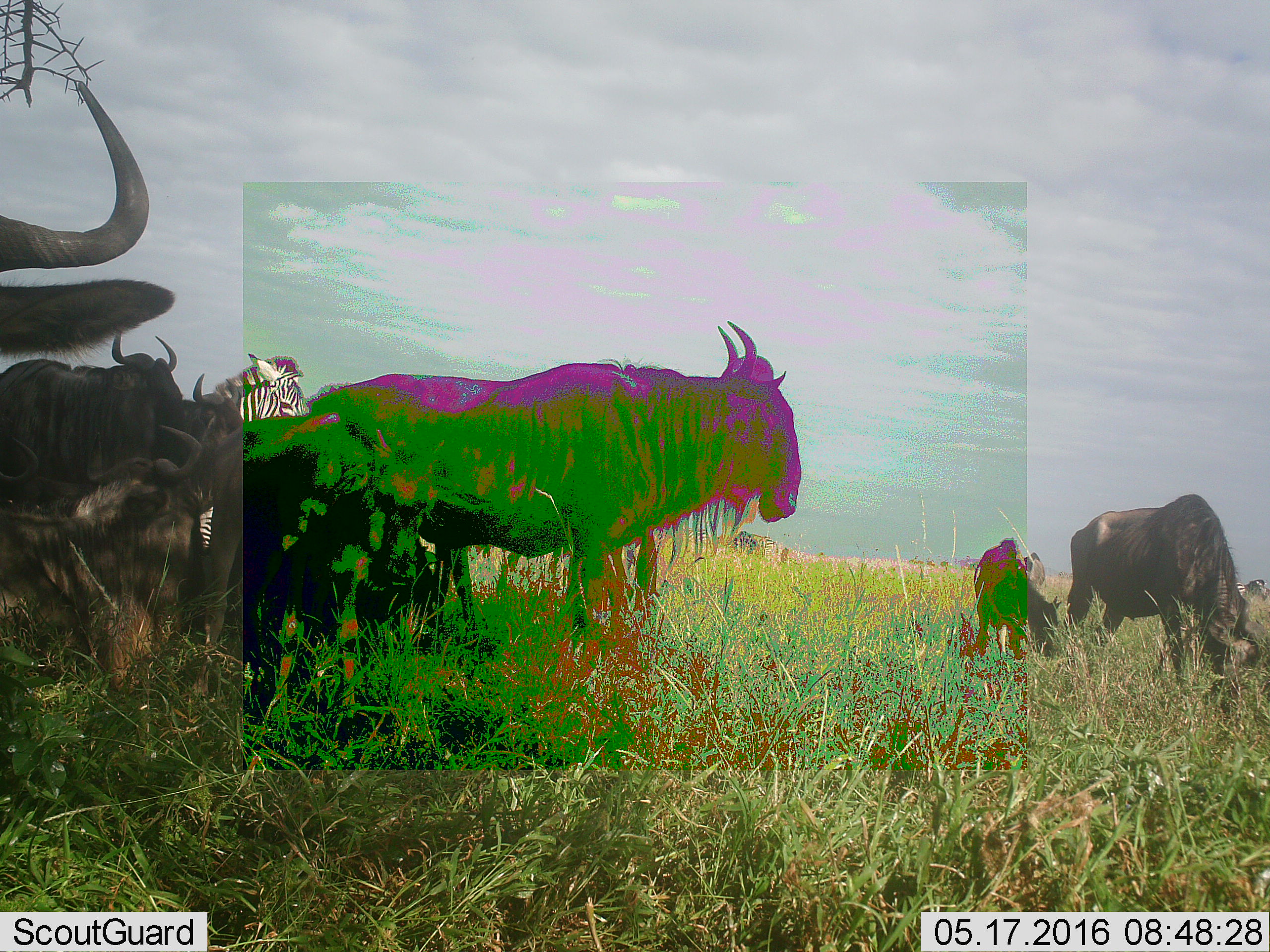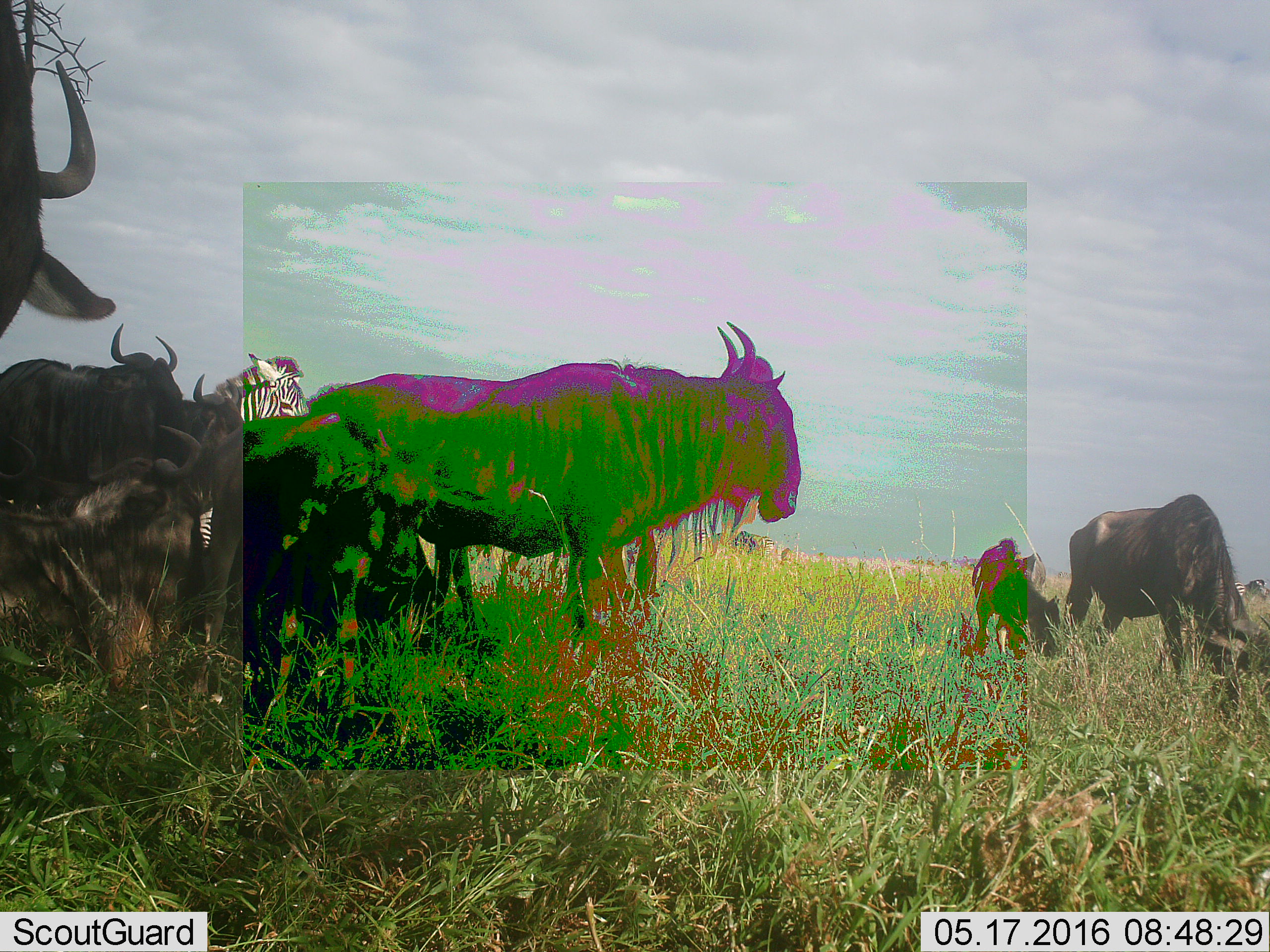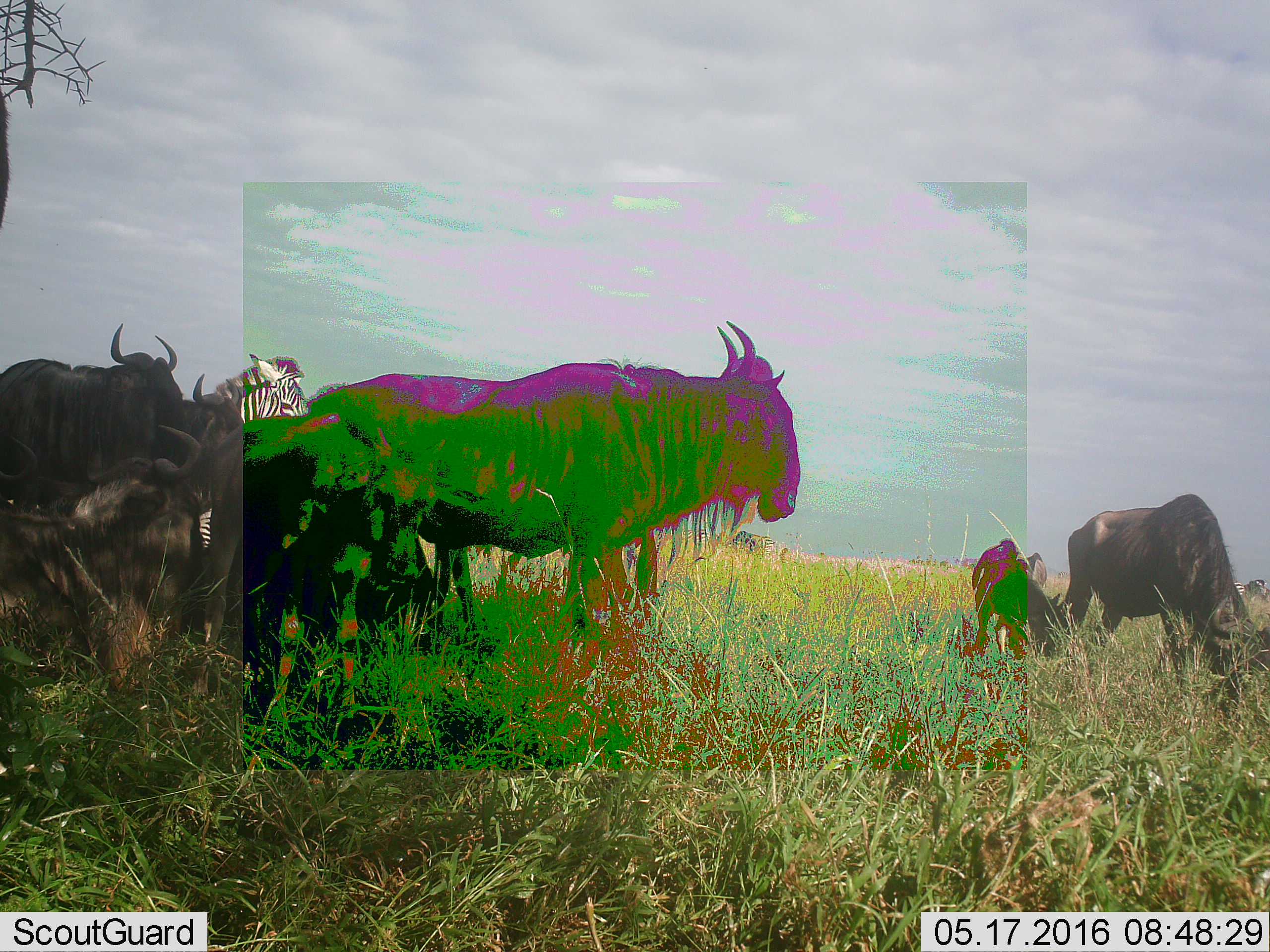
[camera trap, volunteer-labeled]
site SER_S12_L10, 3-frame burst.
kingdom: Animalia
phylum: Chordata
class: Mammalia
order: Artiodactyla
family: Bovidae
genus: Connochaetes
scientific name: Connochaetes taurinus taurinus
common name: blue wildebeest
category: wildebeestblue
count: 7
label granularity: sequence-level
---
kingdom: Animalia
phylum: Chordata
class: Mammalia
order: Perissodactyla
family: Equidae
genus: Equus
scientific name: Equus quagga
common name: plains zebra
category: zebraplains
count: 2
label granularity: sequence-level